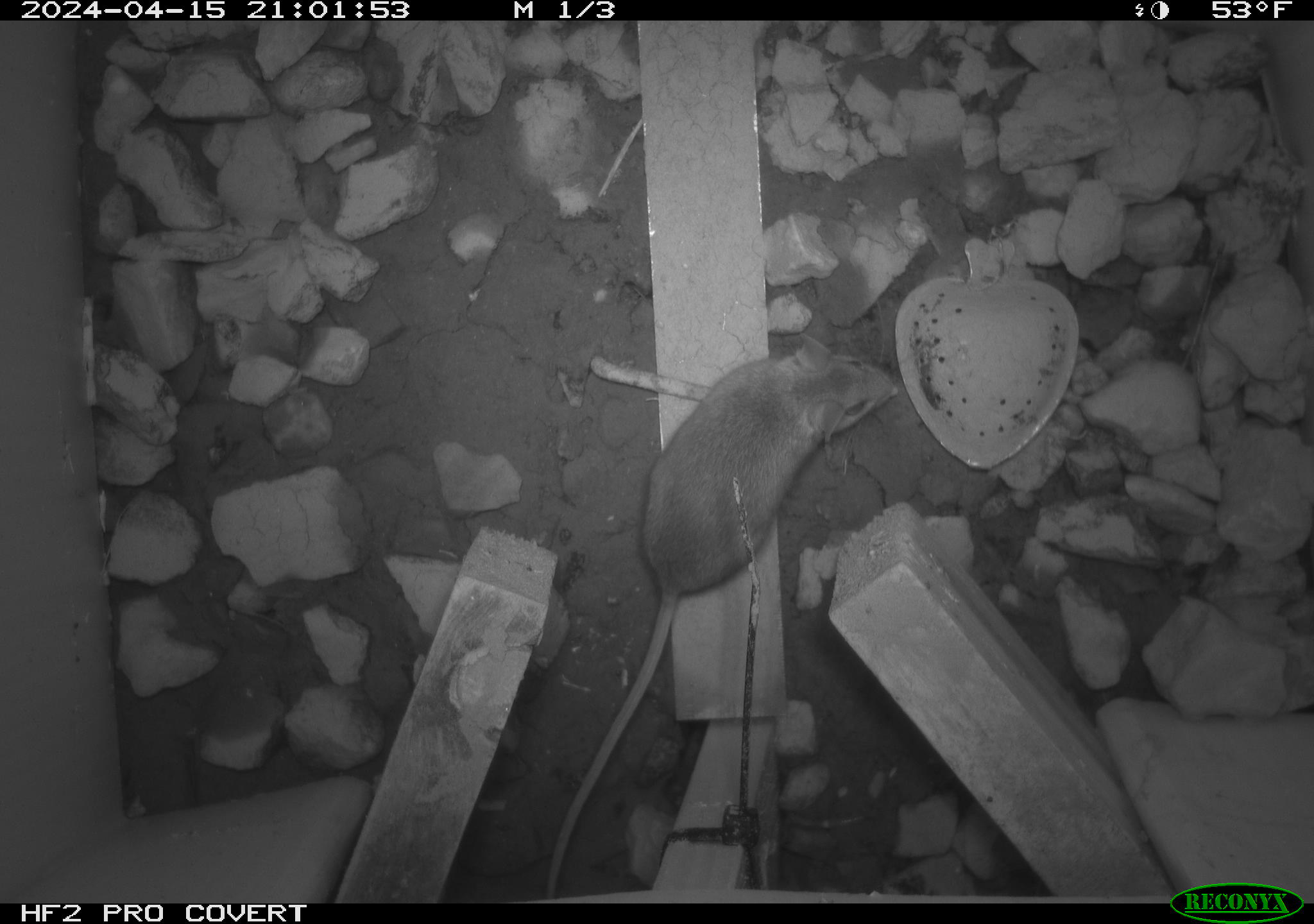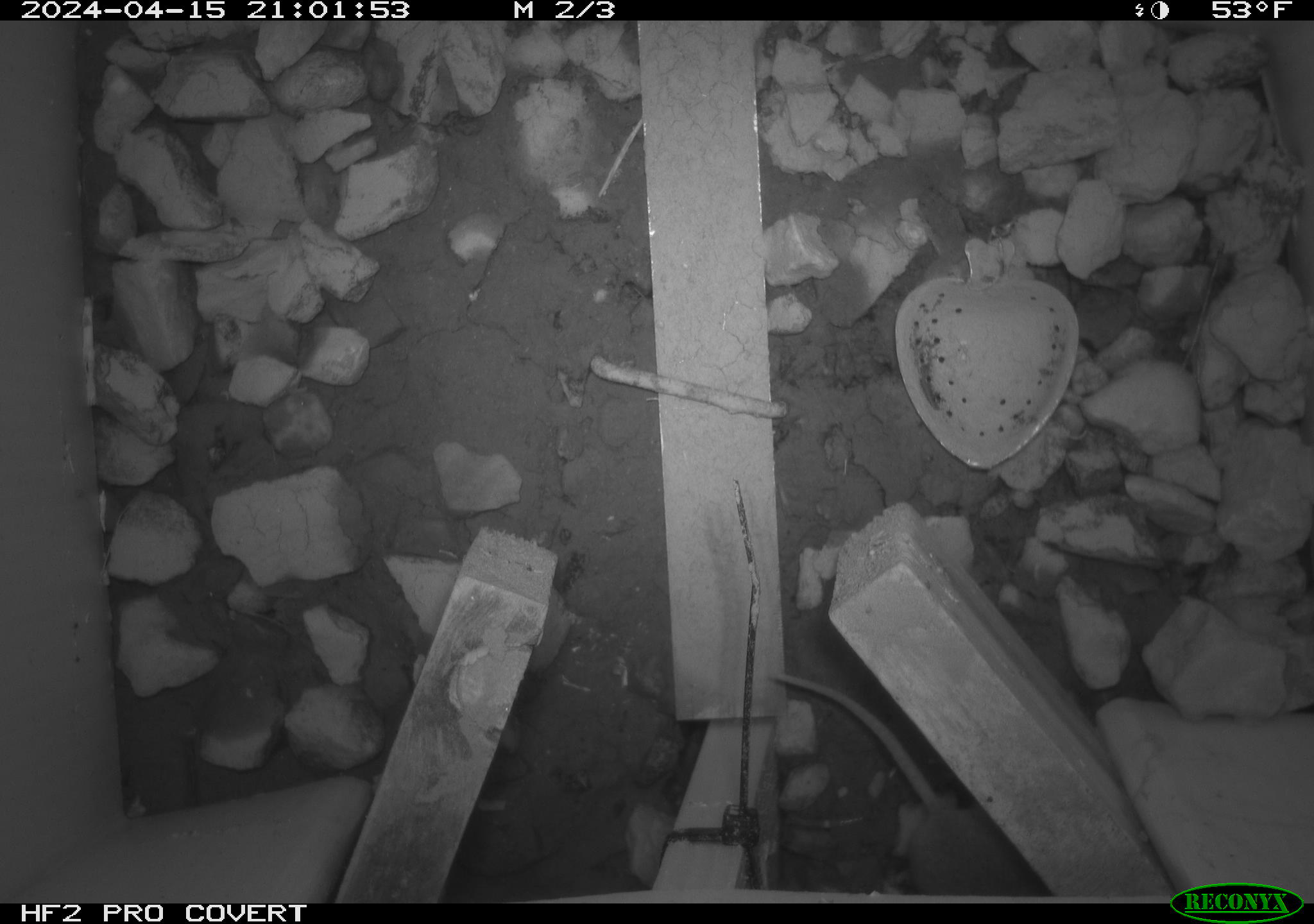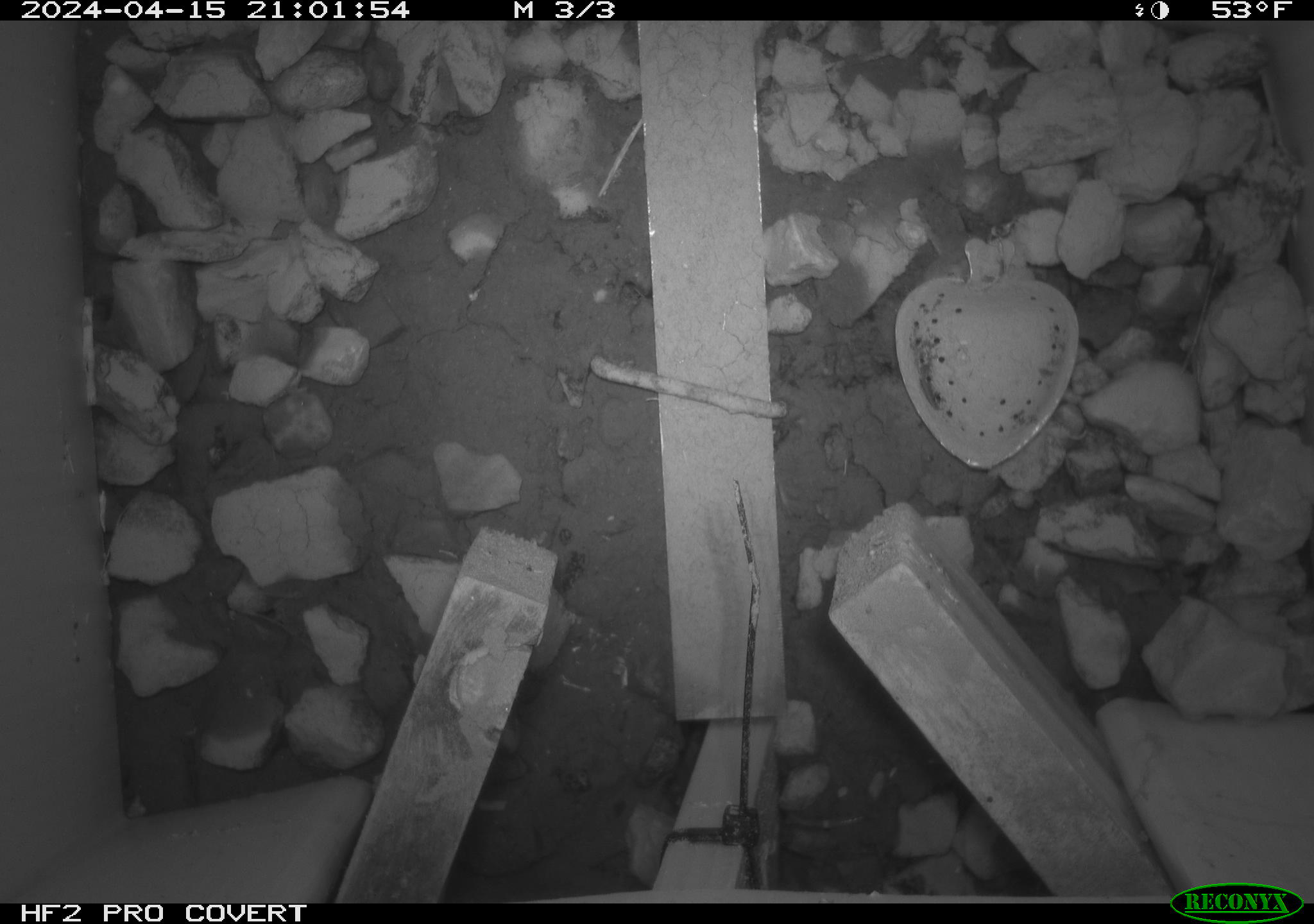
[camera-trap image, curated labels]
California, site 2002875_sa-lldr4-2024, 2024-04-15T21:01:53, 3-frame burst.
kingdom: Animalia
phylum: Chordata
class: Mammalia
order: Rodentia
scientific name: Rodentia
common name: mouse species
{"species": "mouse species (Rodentia)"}